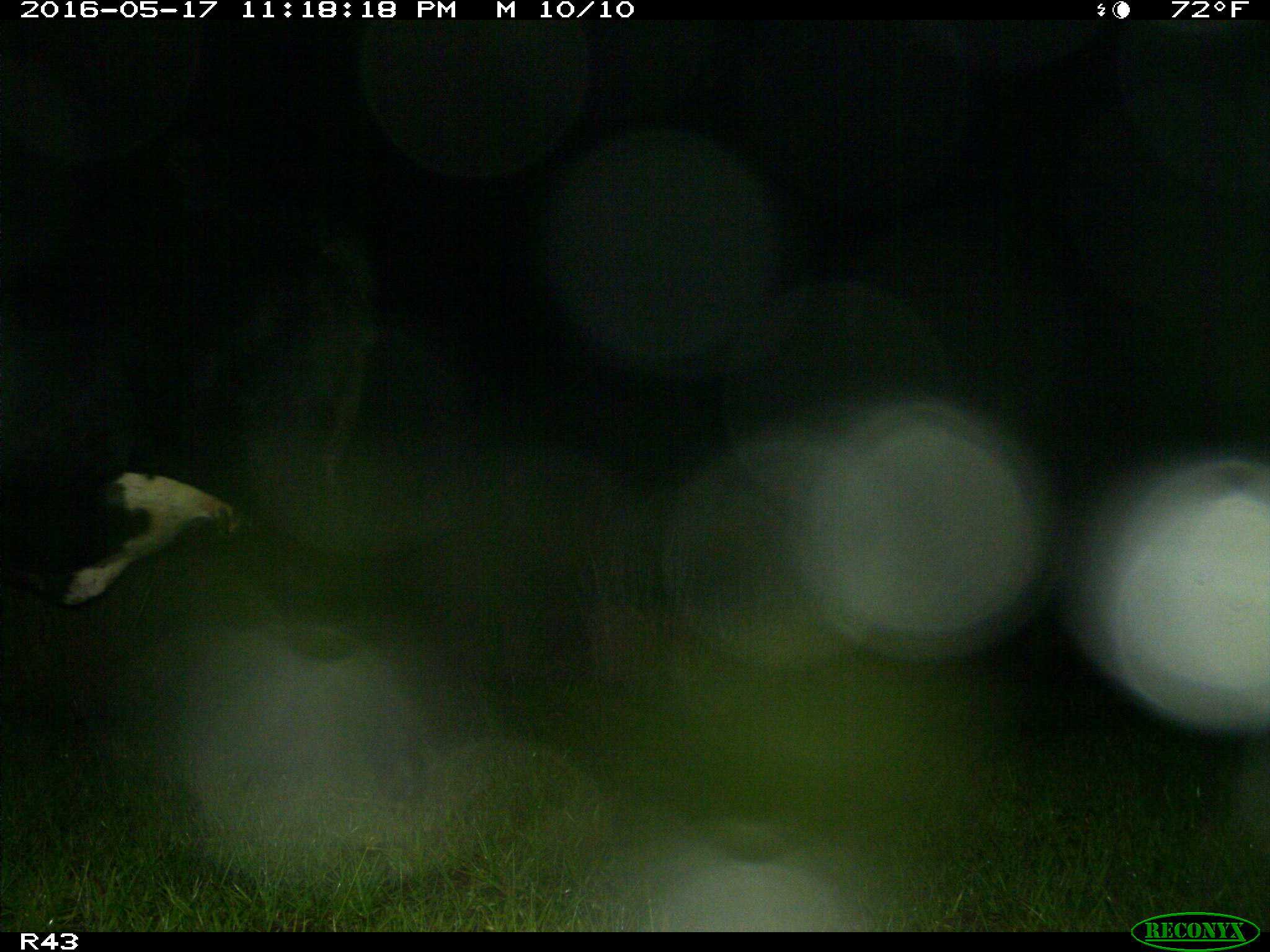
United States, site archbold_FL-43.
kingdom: Animalia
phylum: Chordata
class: Mammalia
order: Artiodactyla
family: Bovidae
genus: Bos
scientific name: Bos taurus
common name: domestic cow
Bos taurus (domestic cow).